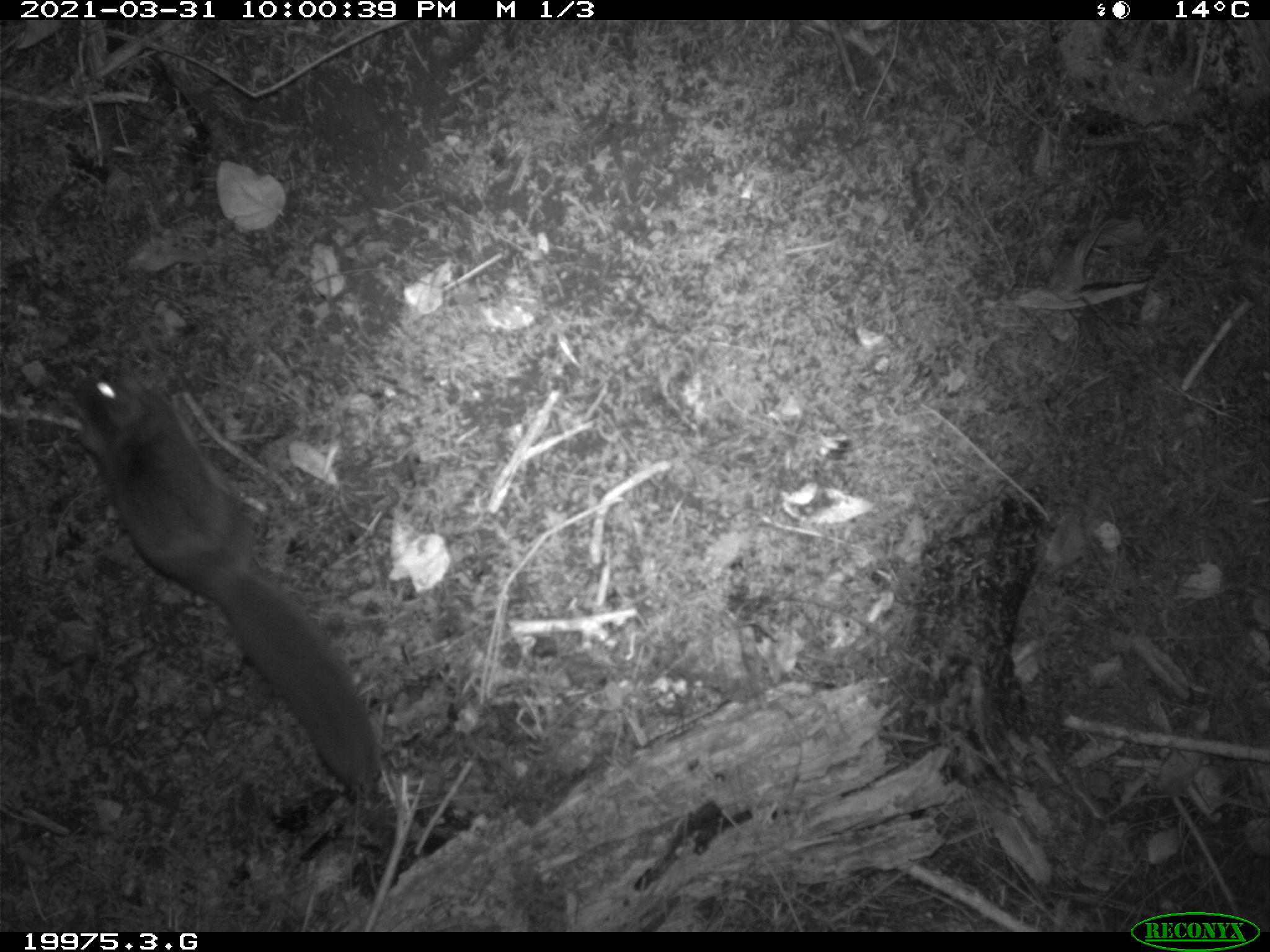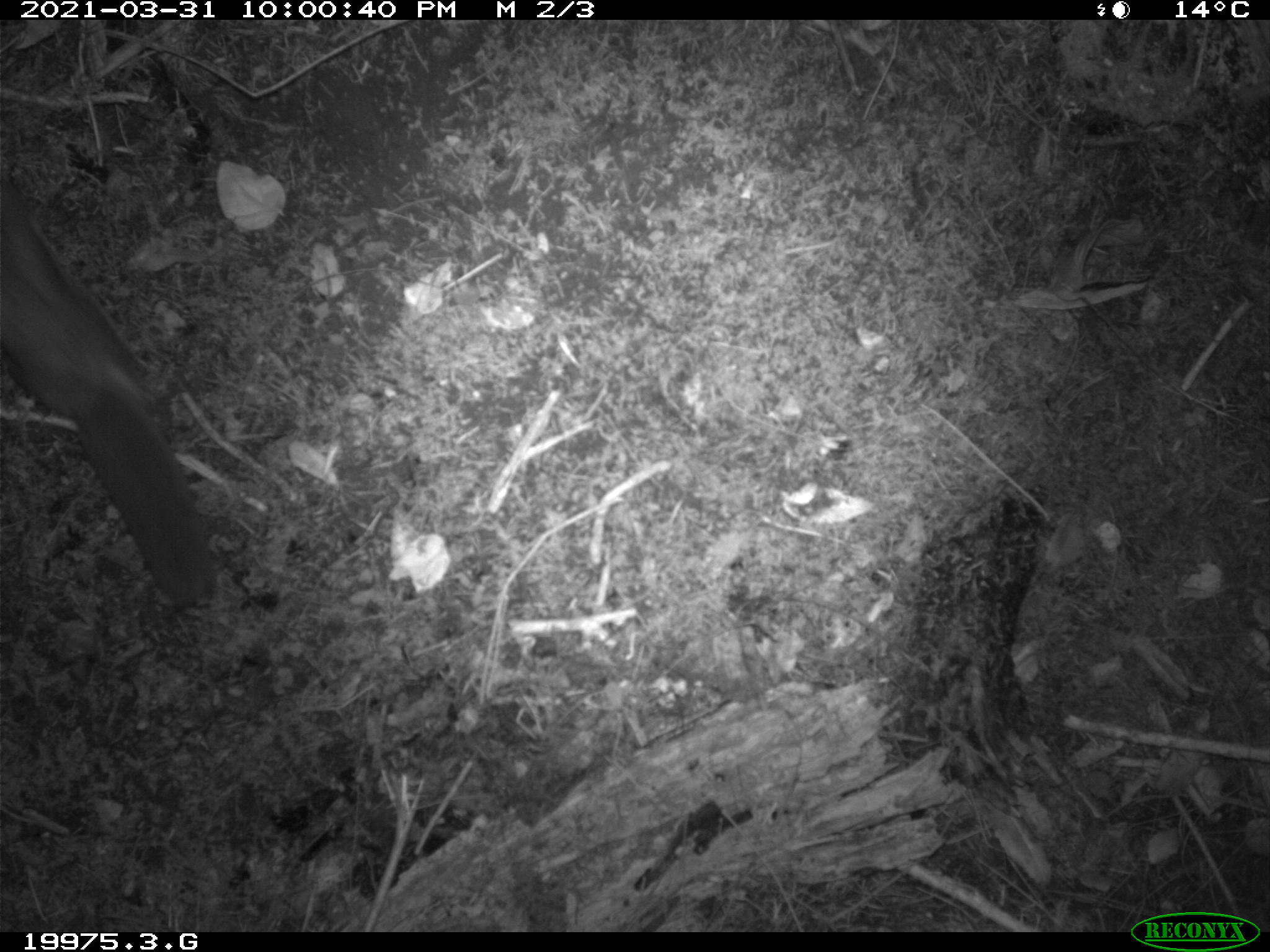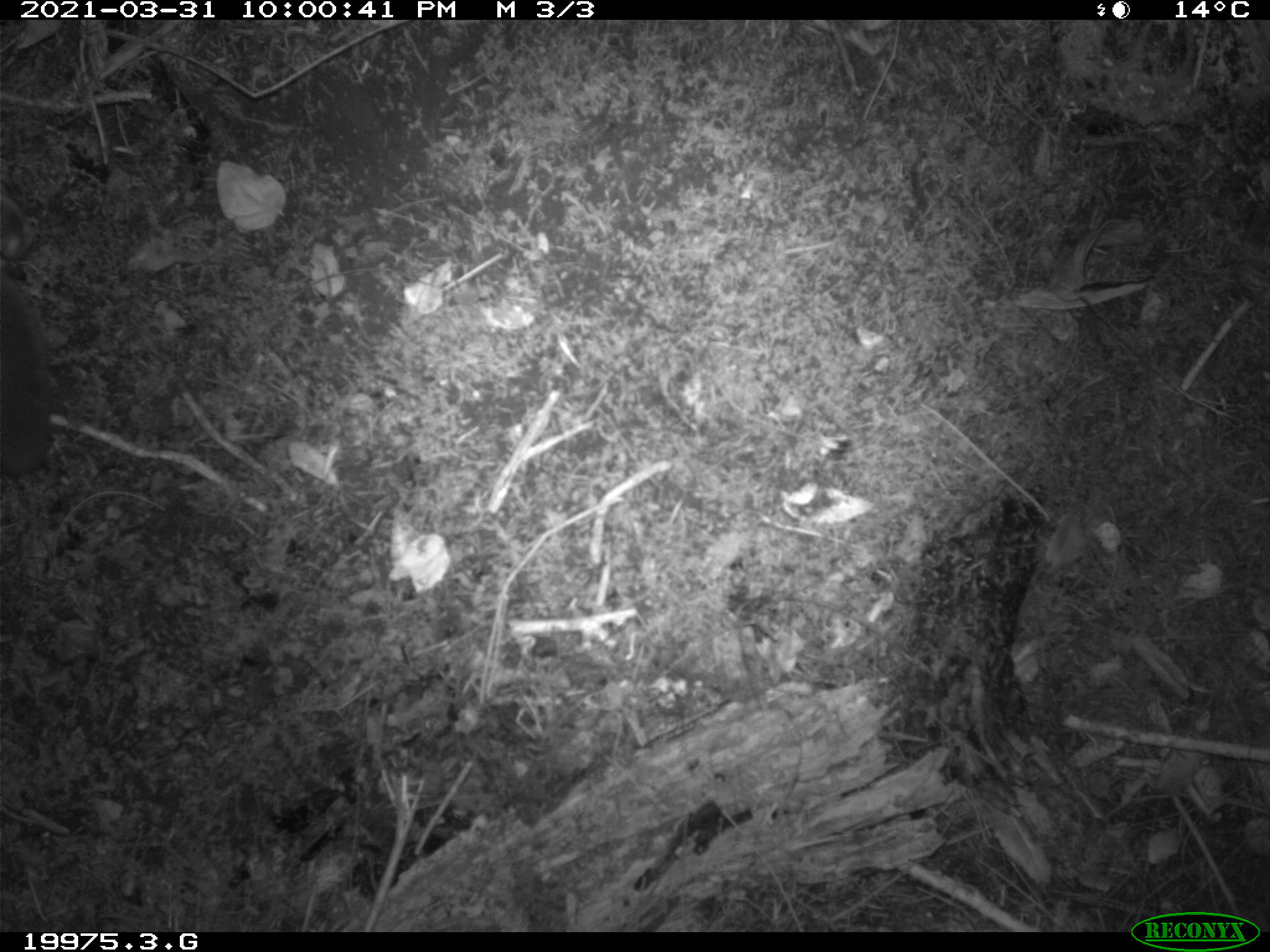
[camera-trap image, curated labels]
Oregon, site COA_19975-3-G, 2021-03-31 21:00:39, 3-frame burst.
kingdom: Animalia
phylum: Chordata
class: Mammalia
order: Rodentia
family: Sciuridae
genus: Glaucomys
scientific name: Glaucomys oregonensis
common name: humboldt's flying squirrel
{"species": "humboldt's flying squirrel (Glaucomys oregonensis)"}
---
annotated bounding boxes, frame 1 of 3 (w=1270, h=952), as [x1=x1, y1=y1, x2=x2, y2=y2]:
humboldt's flying squirrel: [x1=62, y1=371, x2=386, y2=806]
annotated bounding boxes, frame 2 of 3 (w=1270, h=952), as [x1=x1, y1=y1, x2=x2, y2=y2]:
humboldt's flying squirrel: [x1=3, y1=186, x2=223, y2=609]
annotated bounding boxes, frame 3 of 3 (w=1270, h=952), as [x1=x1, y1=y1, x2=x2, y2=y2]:
humboldt's flying squirrel: [x1=3, y1=283, x2=71, y2=493]